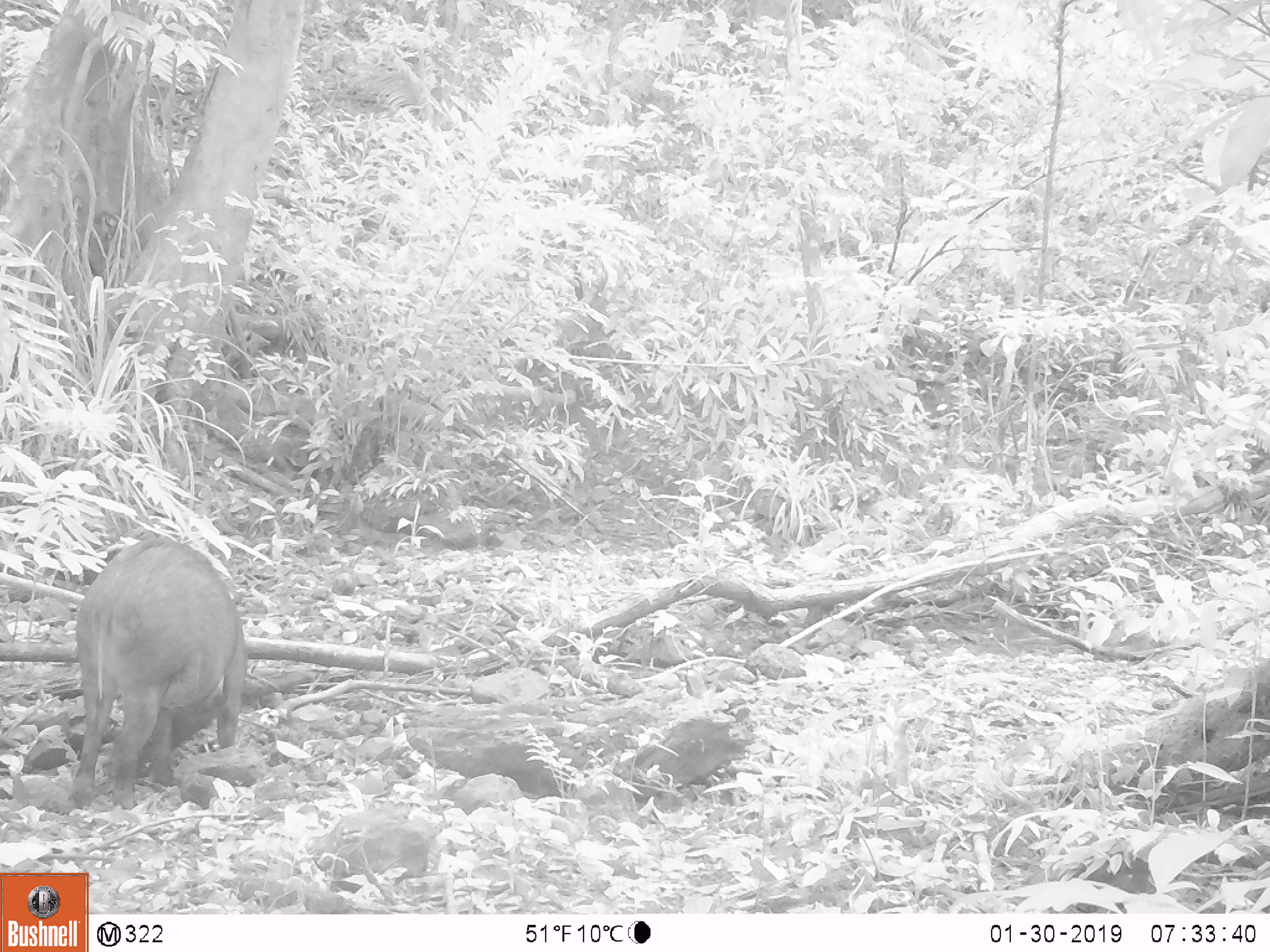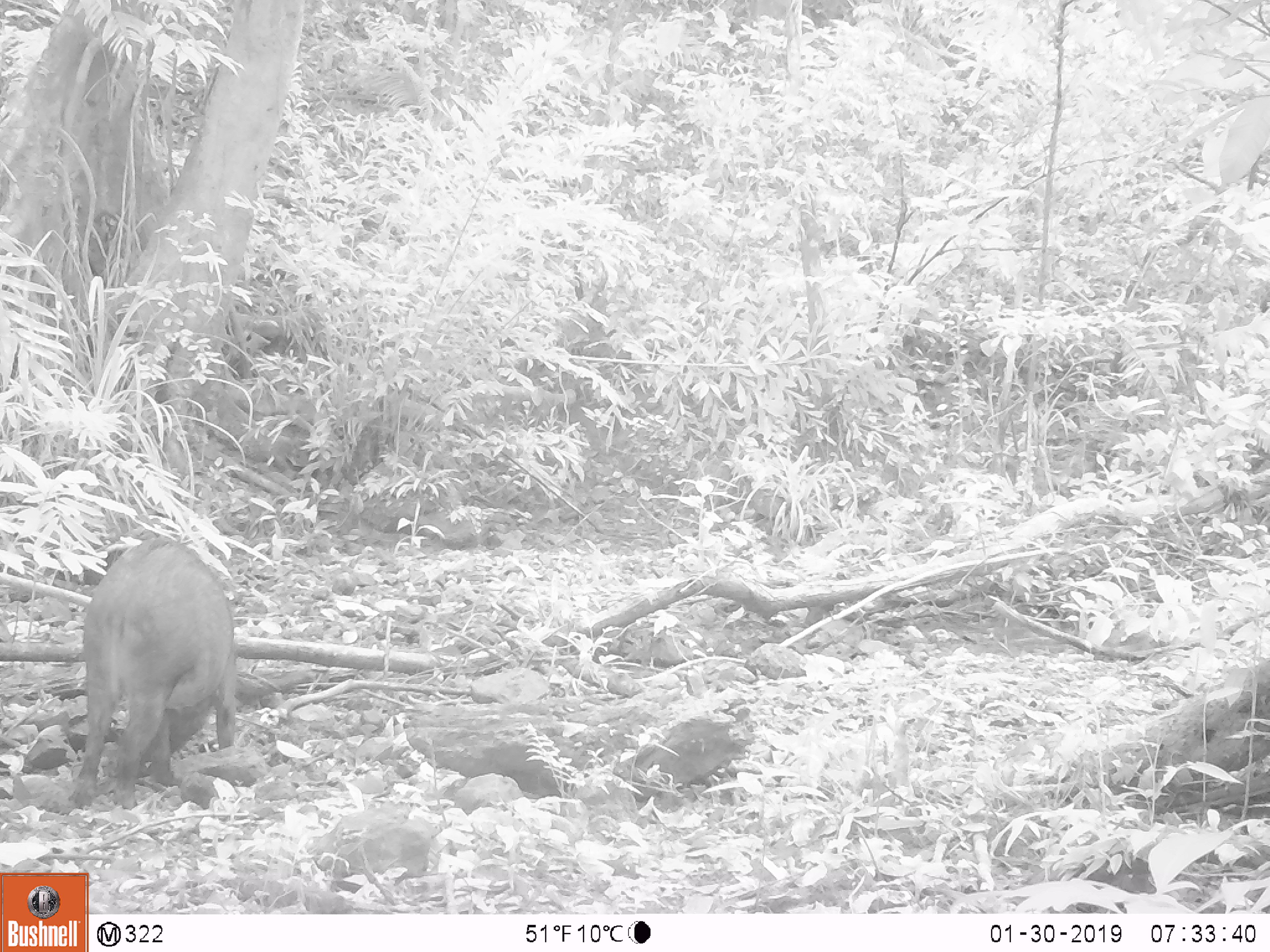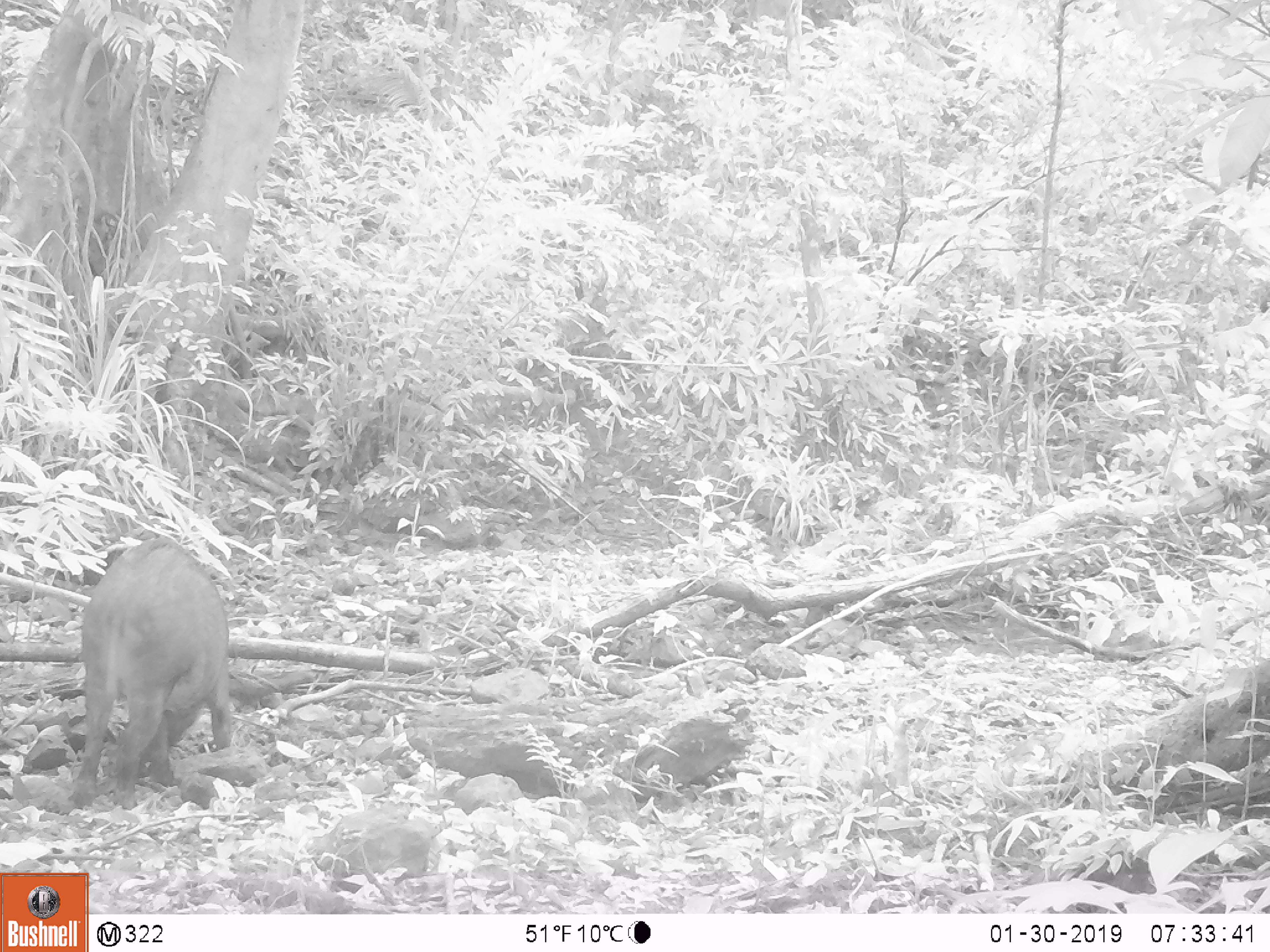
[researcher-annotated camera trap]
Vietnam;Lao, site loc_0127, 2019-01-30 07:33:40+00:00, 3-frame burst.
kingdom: Animalia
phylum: Chordata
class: Mammalia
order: Artiodactyla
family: Suidae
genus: Sus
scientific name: Sus scrofa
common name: eurasian wild pig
Eurasian wild pig (Sus scrofa). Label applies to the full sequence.